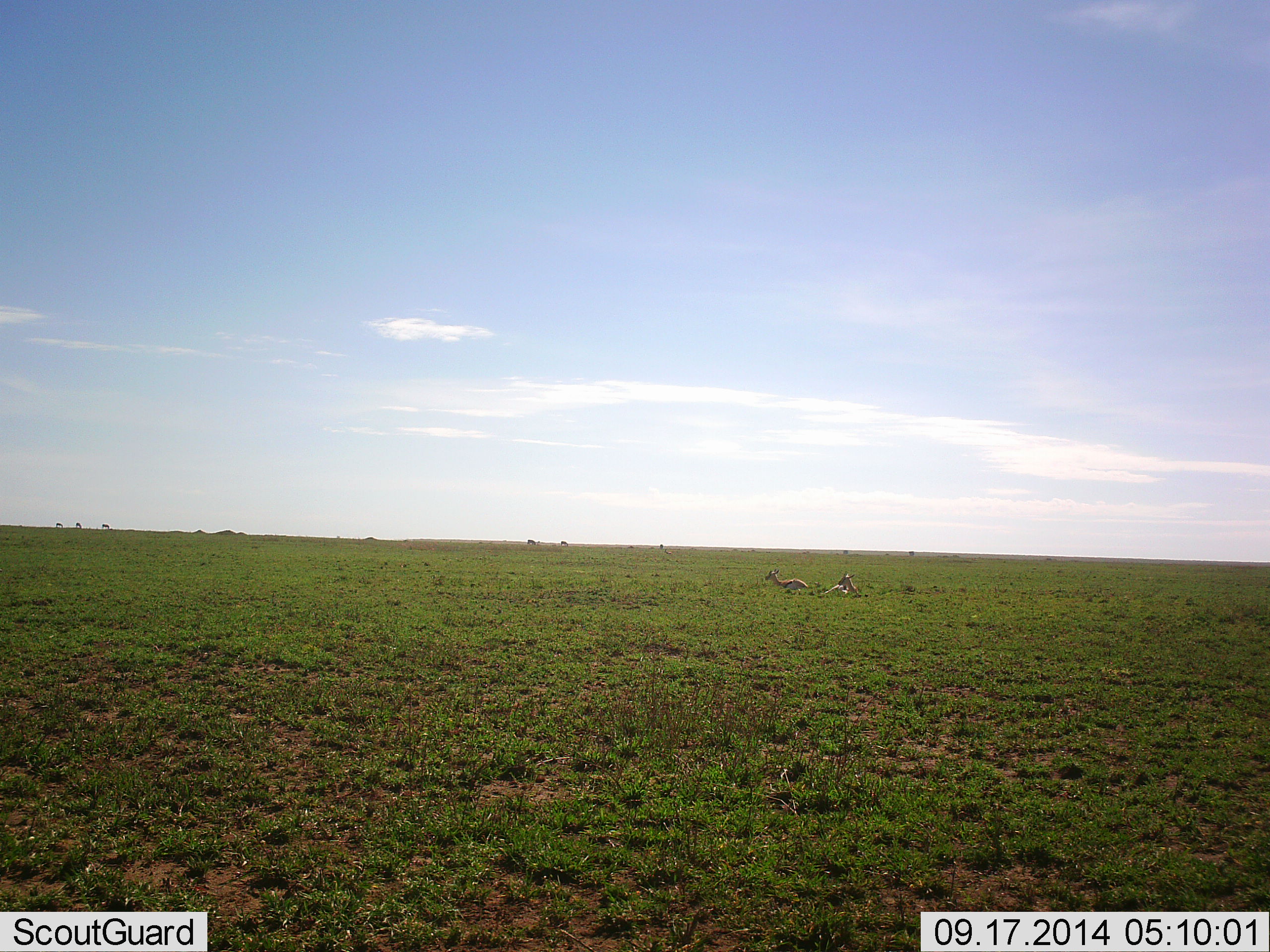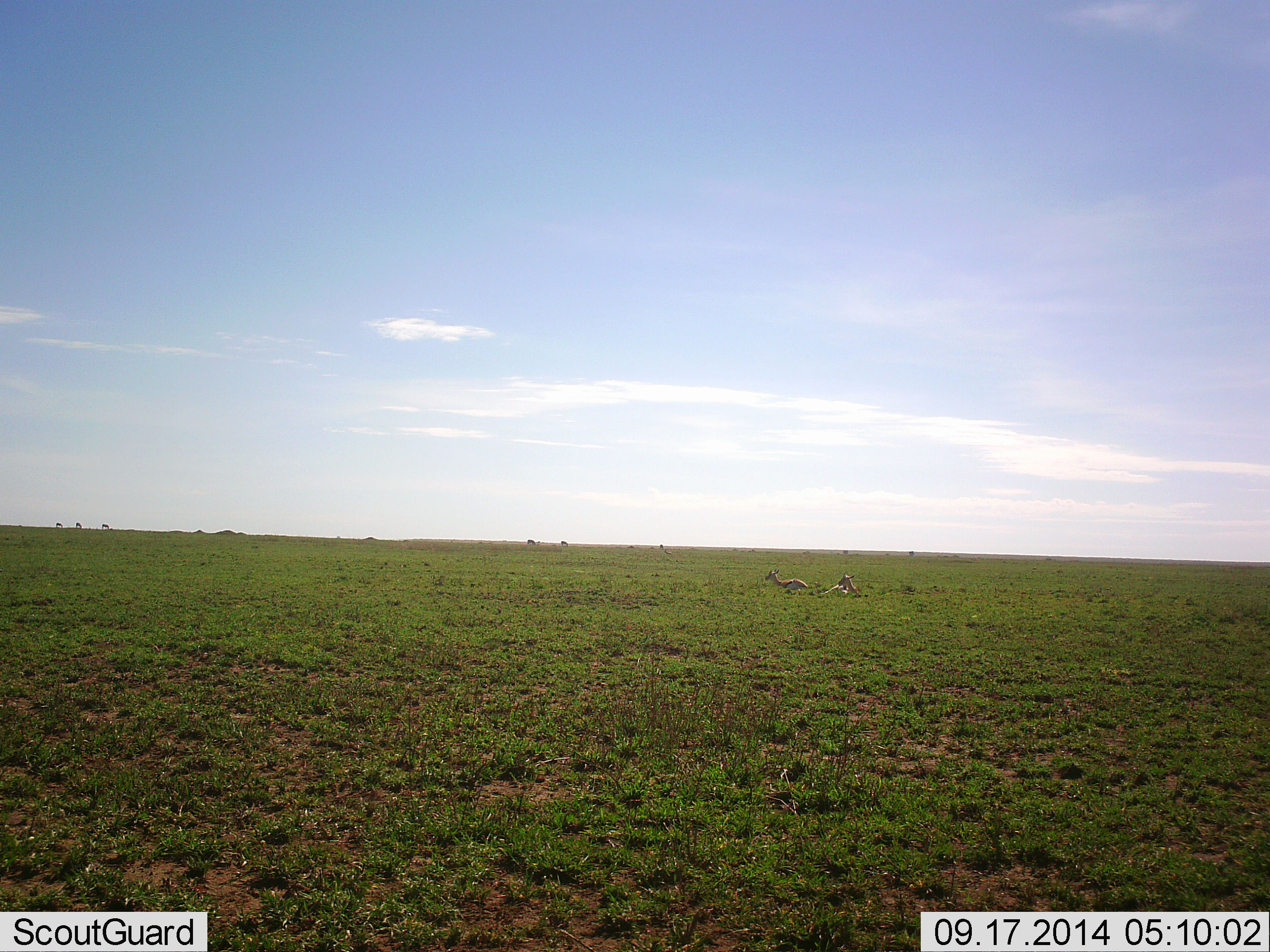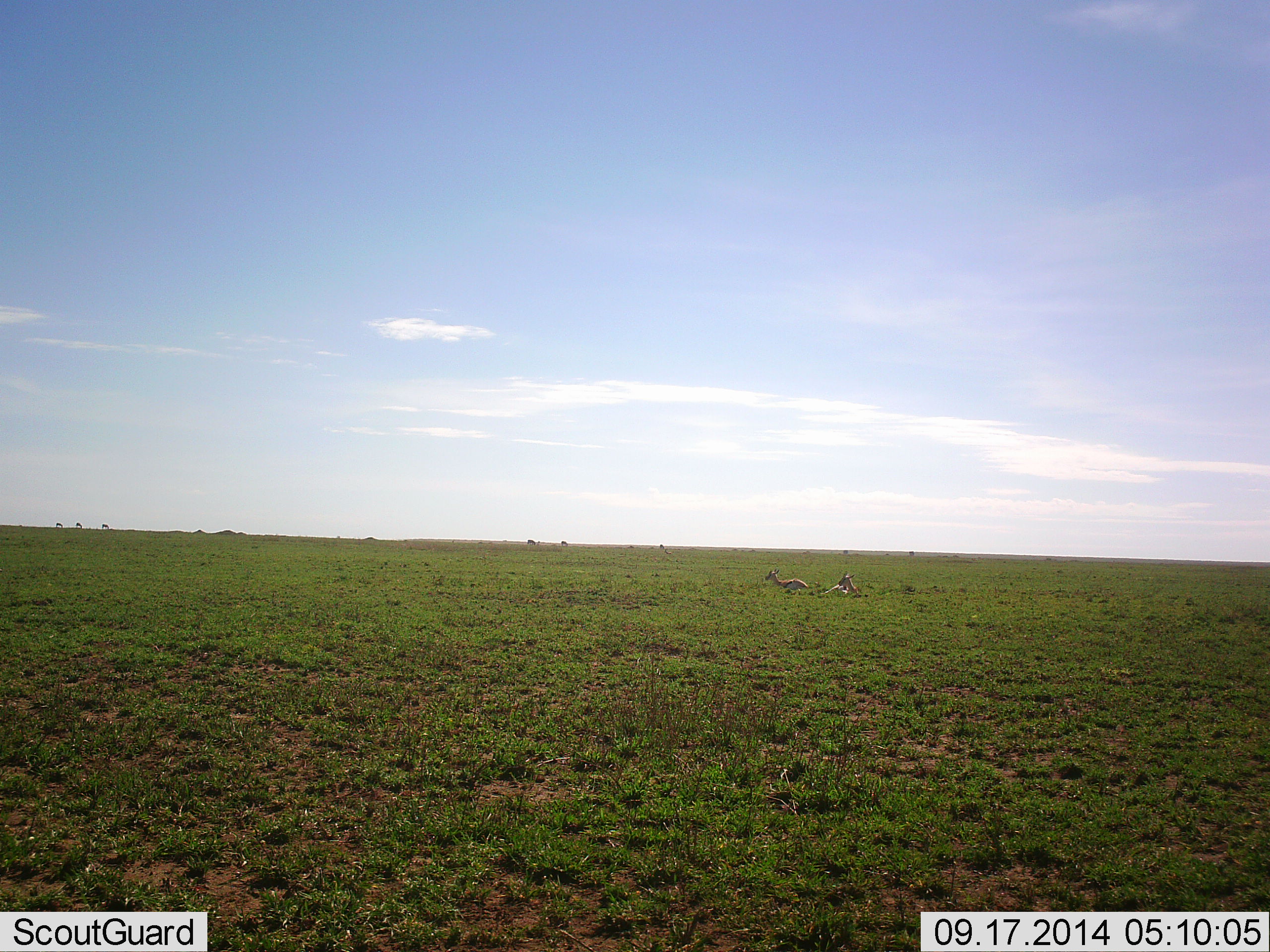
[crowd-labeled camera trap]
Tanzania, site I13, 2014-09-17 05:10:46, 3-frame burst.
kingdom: Animalia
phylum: Chordata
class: Mammalia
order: Artiodactyla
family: Bovidae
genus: Eudorcas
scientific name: Eudorcas thomsonii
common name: thomson's gazelle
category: gazellethomsons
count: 2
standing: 0%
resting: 100%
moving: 0%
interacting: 0%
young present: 0%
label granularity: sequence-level